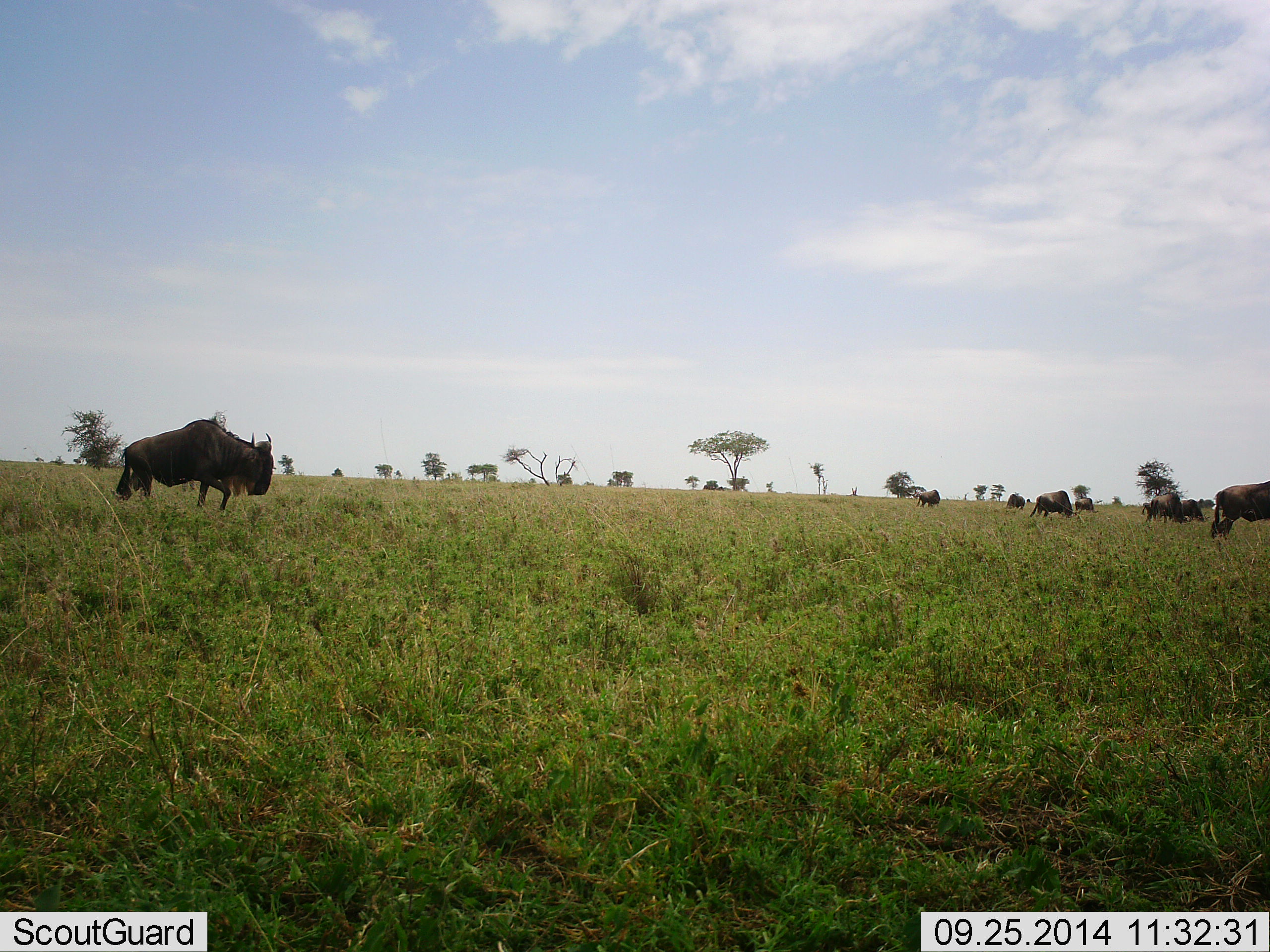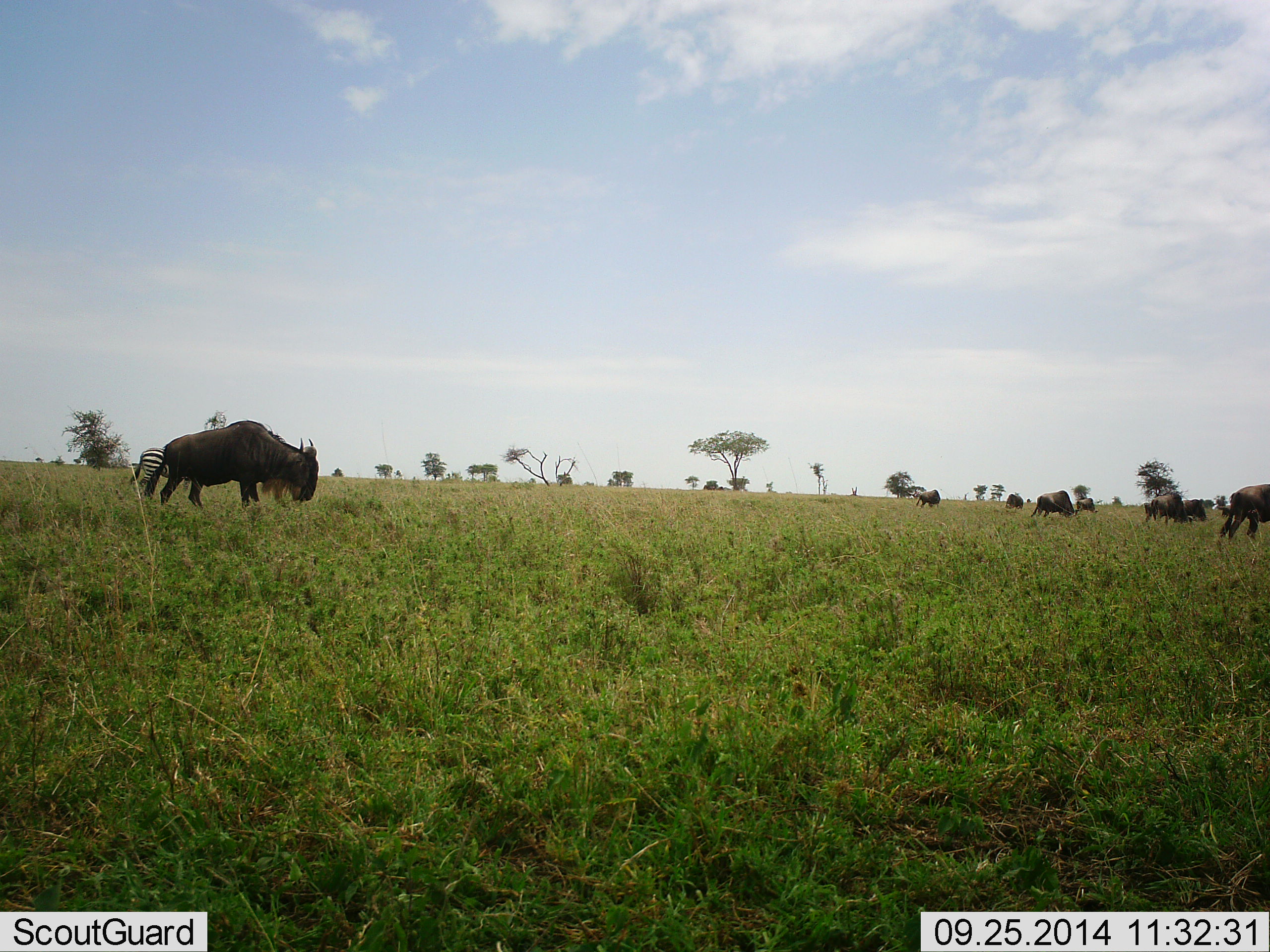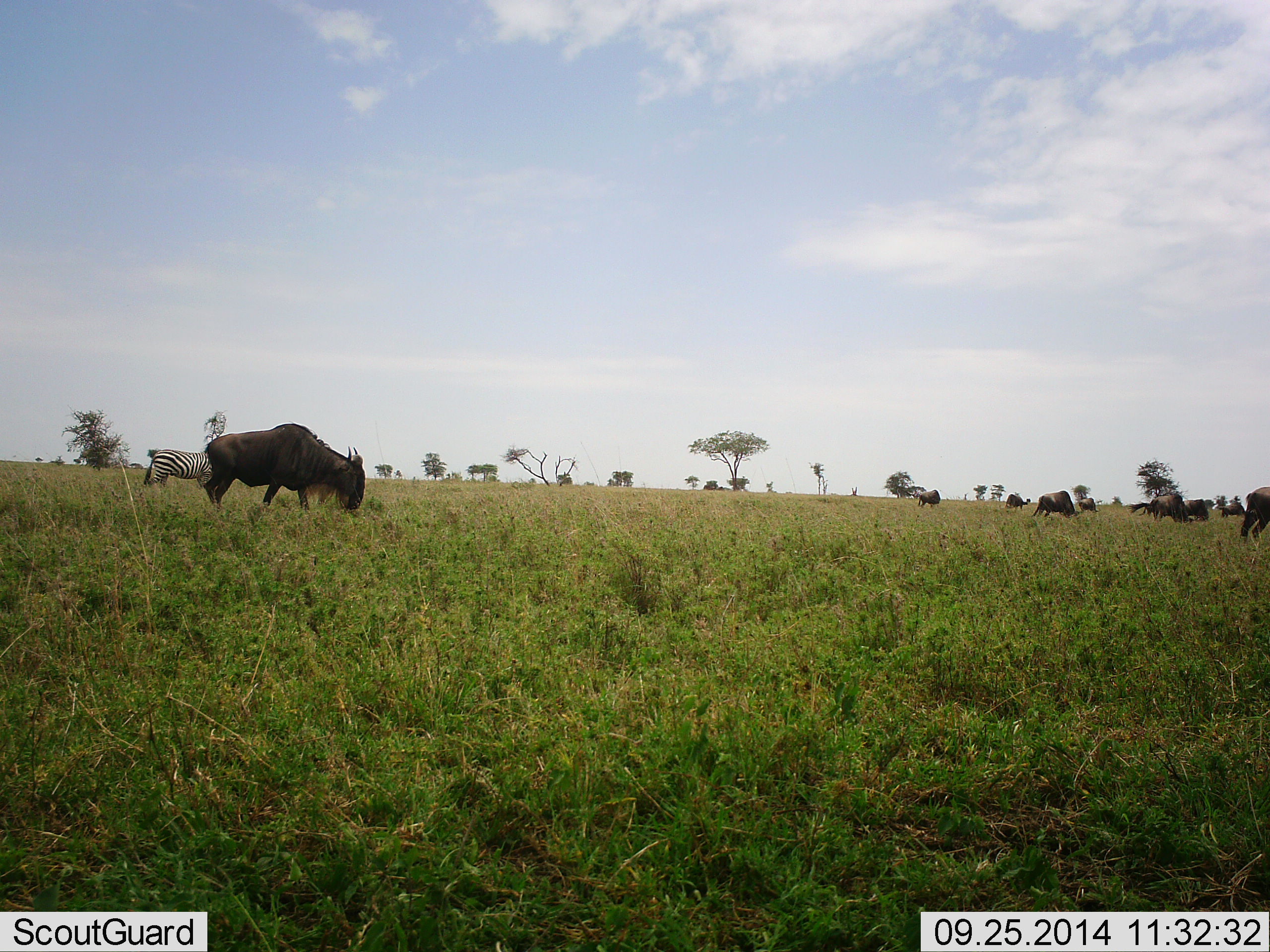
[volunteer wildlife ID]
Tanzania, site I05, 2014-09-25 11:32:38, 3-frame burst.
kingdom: Animalia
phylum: Chordata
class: Mammalia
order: Artiodactyla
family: Bovidae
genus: Connochaetes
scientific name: Connochaetes taurinus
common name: blue wildebeest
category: wildebeest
Wildebeest (blue wildebeest) (Connochaetes taurinus), count 9. Behavior (volunteer vote fractions): standing 42%, resting 0%, moving 83%, interacting 0%. Young present (vote fraction): 0%. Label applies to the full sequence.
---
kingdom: Animalia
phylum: Chordata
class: Mammalia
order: Perissodactyla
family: Equidae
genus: Equus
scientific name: Equus quagga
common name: plains zebra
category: zebra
Zebra (plains zebra) (Equus quagga), count 1. Behavior (volunteer vote fractions): standing 30%, resting 0%, moving 60%, interacting 0%. Young present (vote fraction): 0%. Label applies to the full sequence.